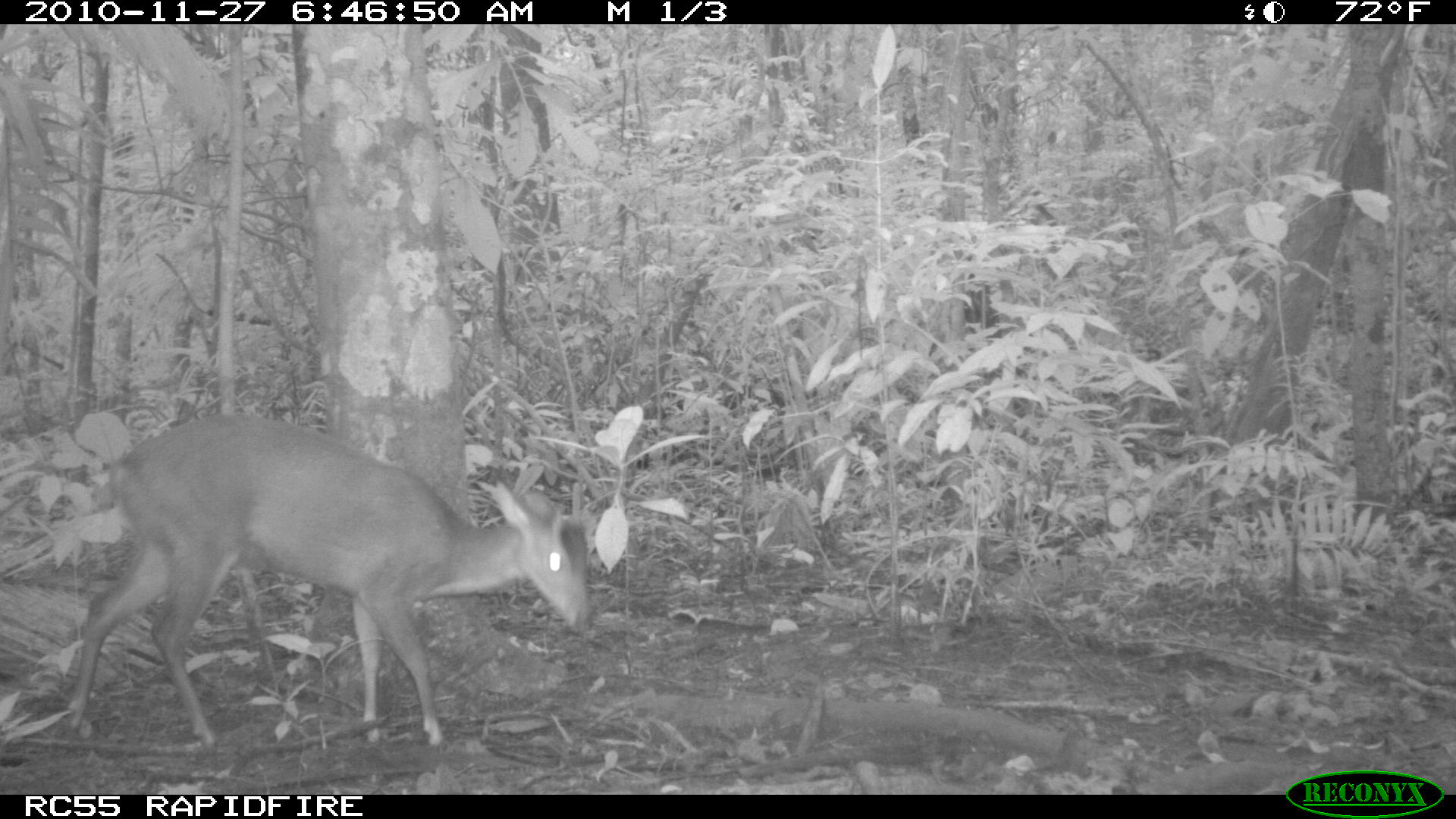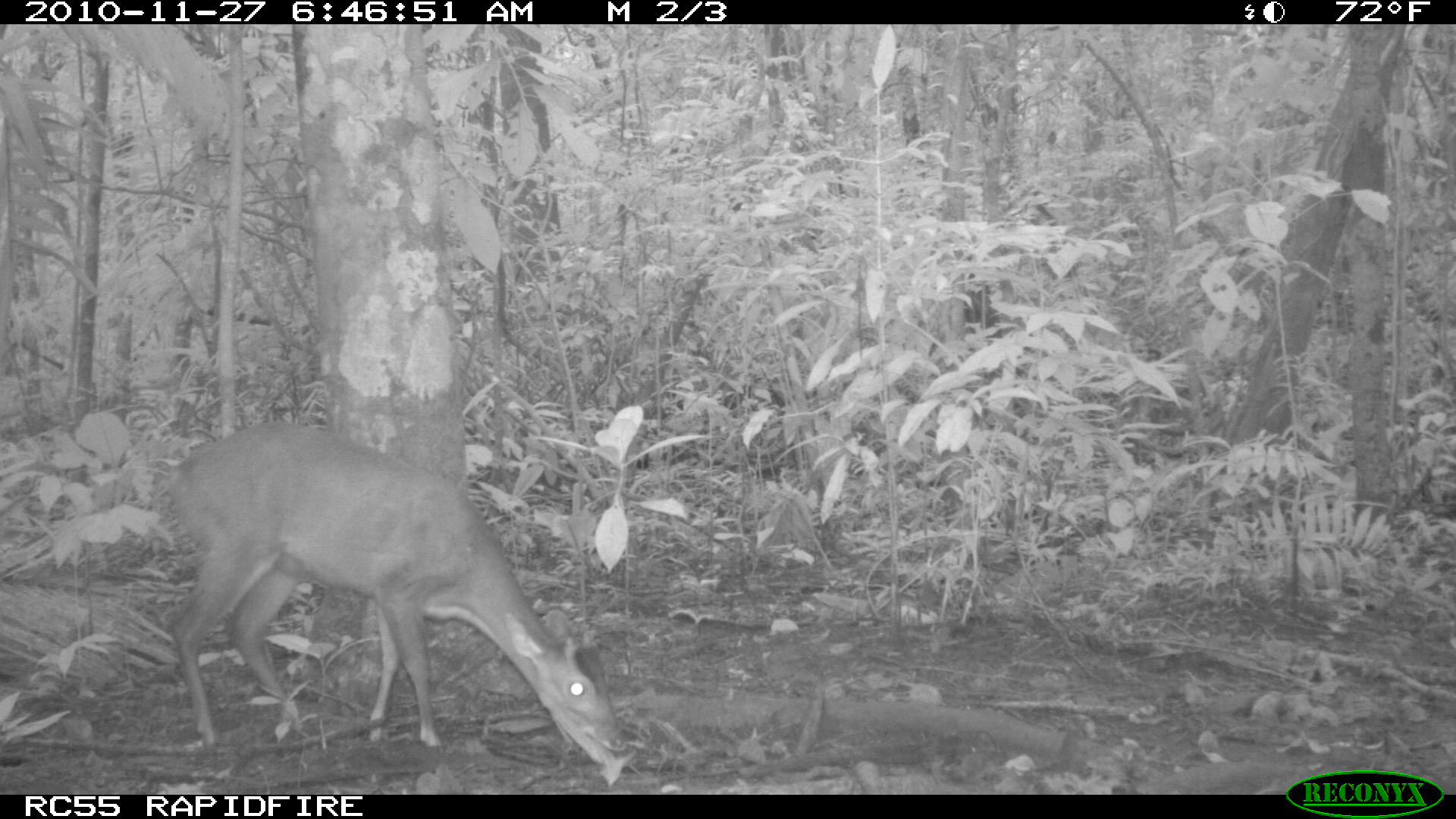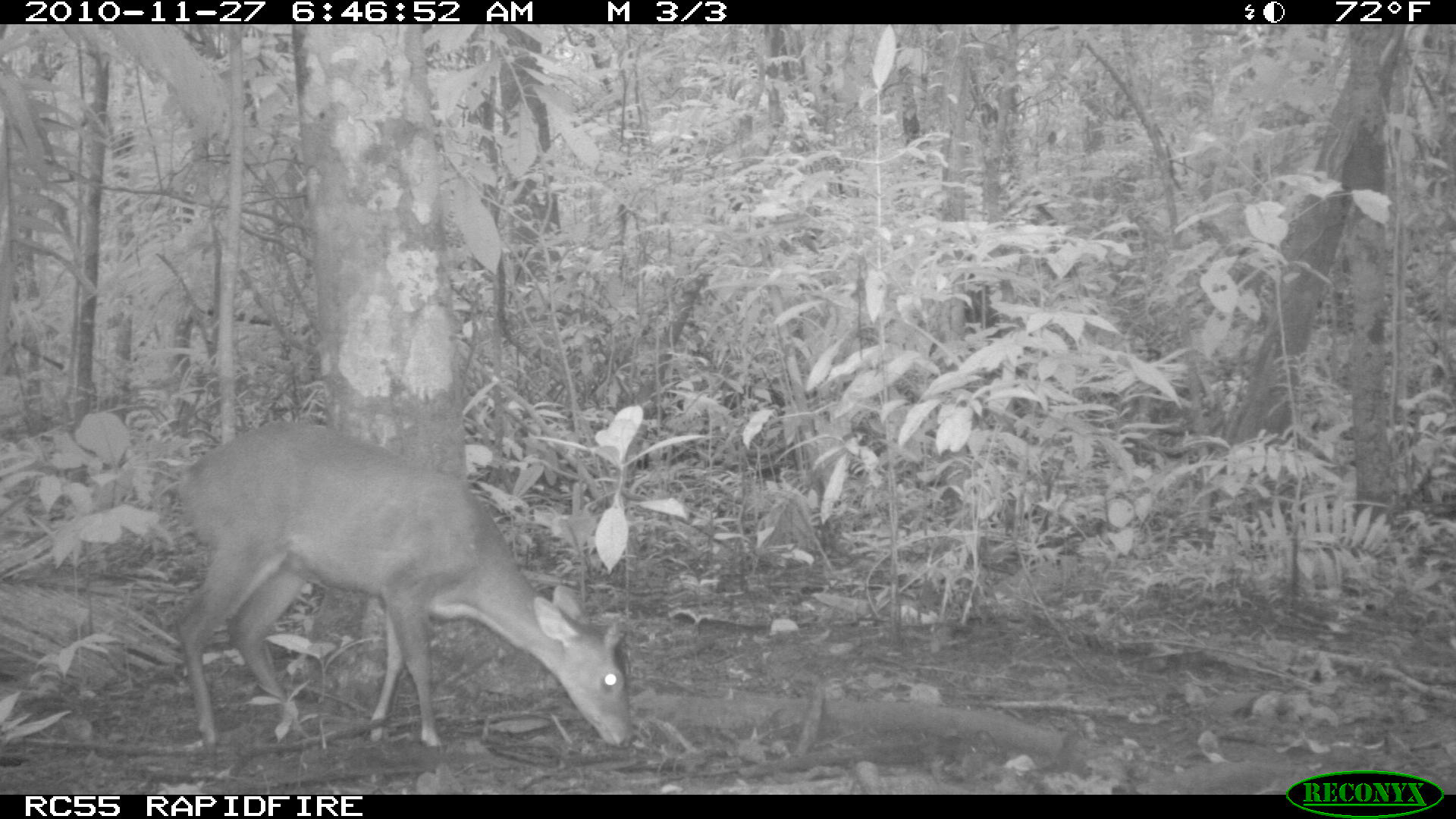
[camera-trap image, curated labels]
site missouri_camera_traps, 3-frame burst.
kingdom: Animalia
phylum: Chordata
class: Mammalia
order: Artiodactyla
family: Cervidae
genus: Mazama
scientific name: Mazama americana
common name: red brocket deer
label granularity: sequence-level